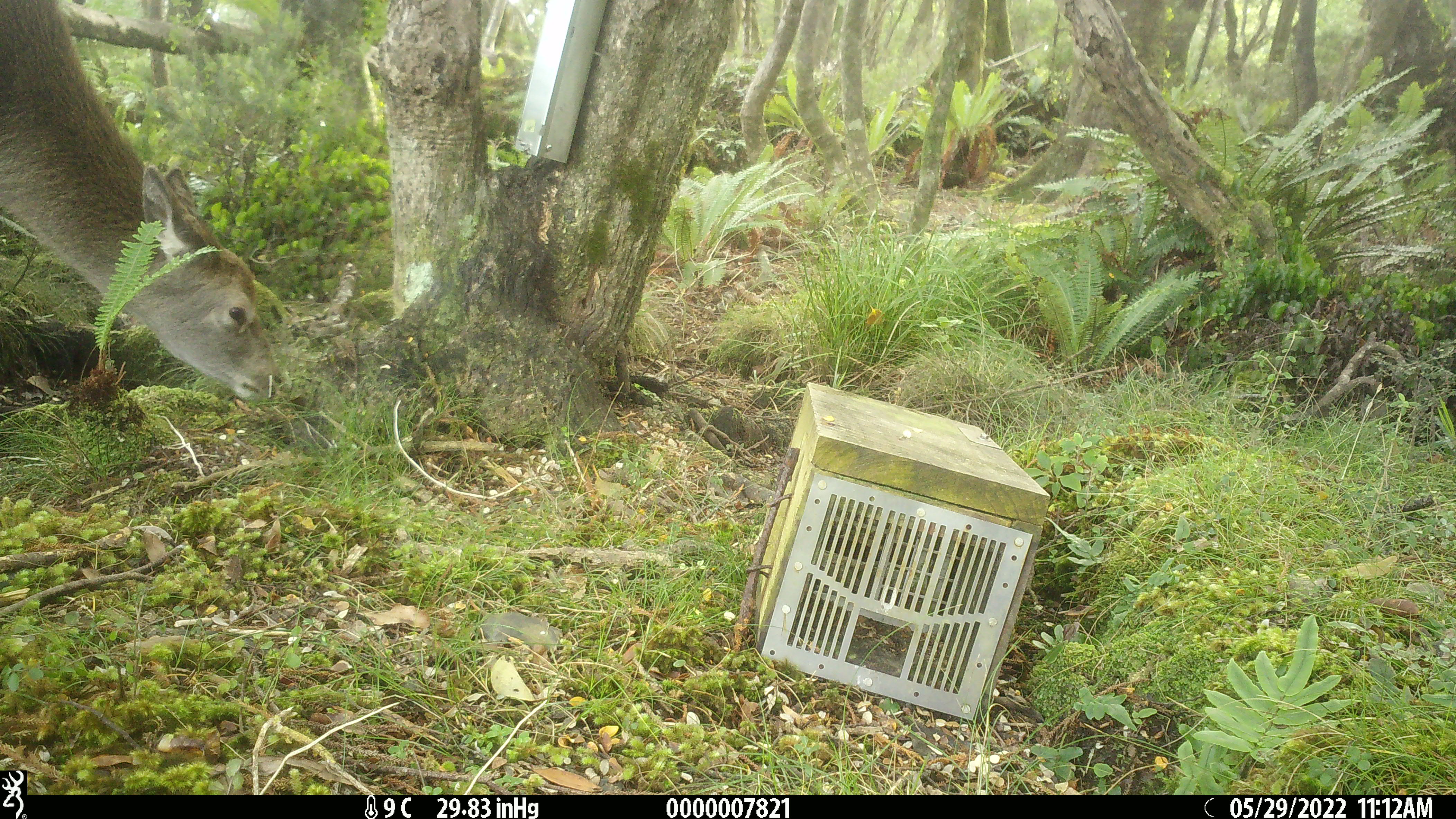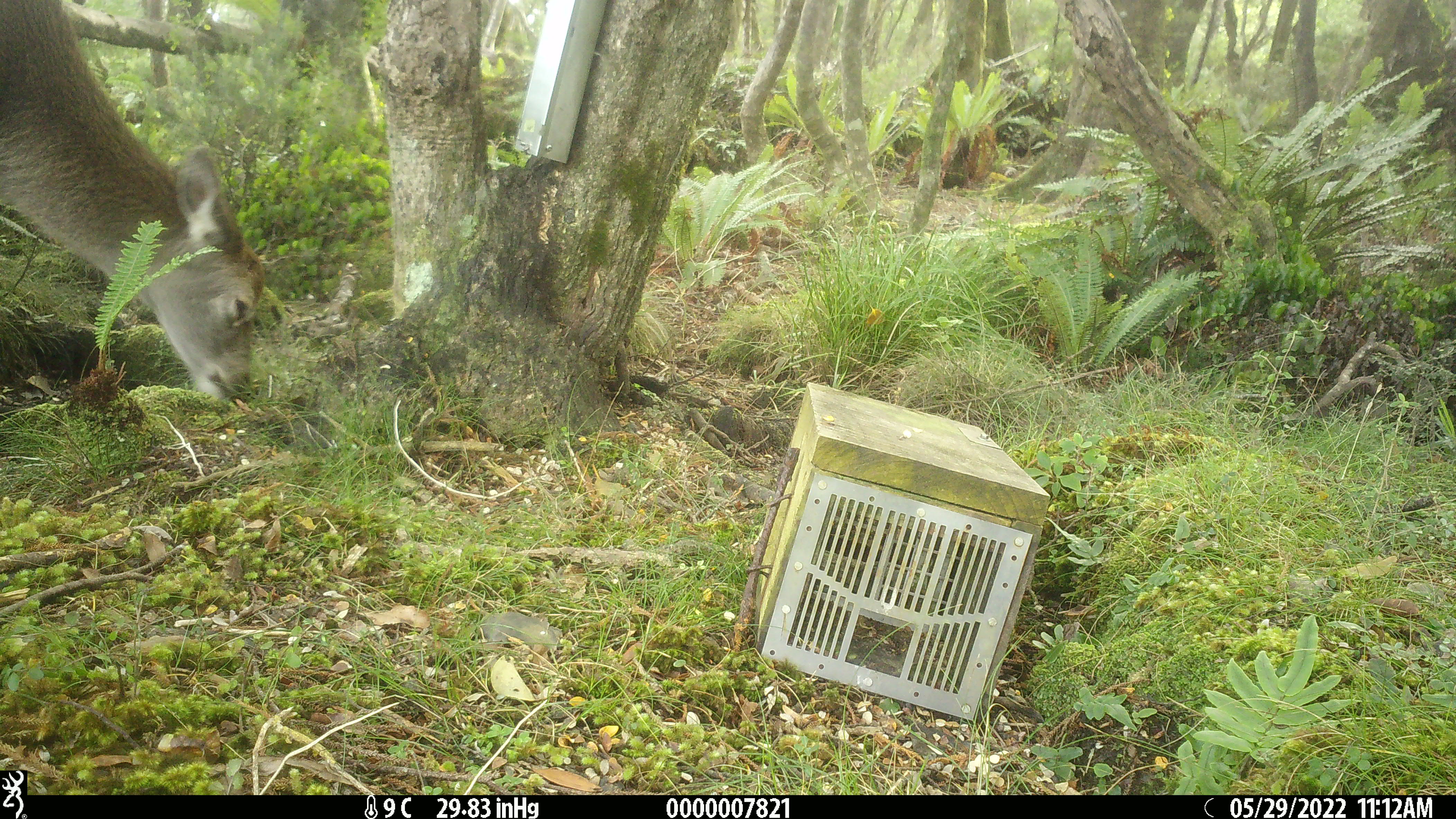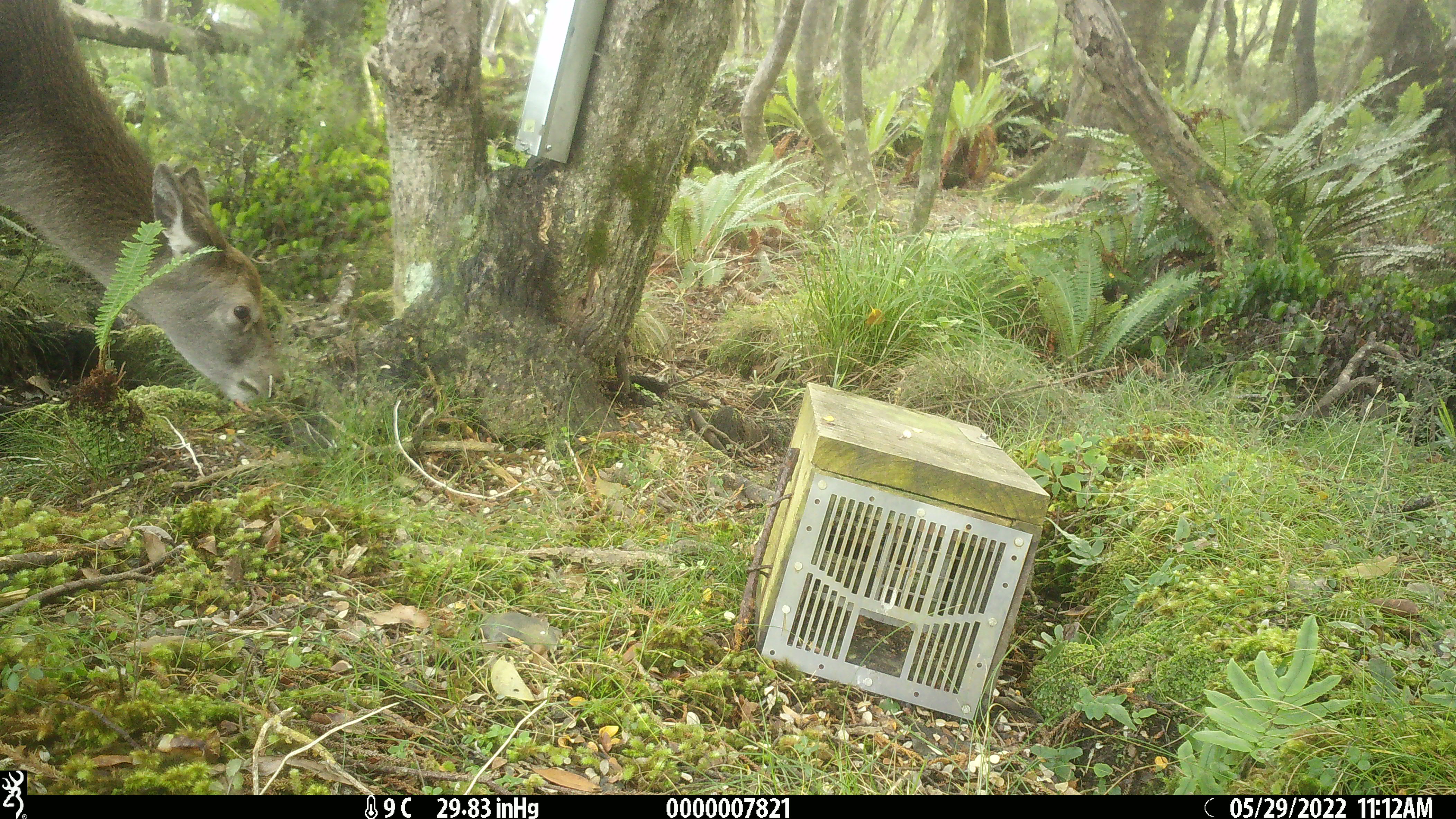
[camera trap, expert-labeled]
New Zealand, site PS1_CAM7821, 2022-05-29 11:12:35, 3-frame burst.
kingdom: Animalia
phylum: Chordata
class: Mammalia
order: Artiodactyla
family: Cervidae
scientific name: Cervidae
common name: deer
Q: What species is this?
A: Deer (Cervidae).